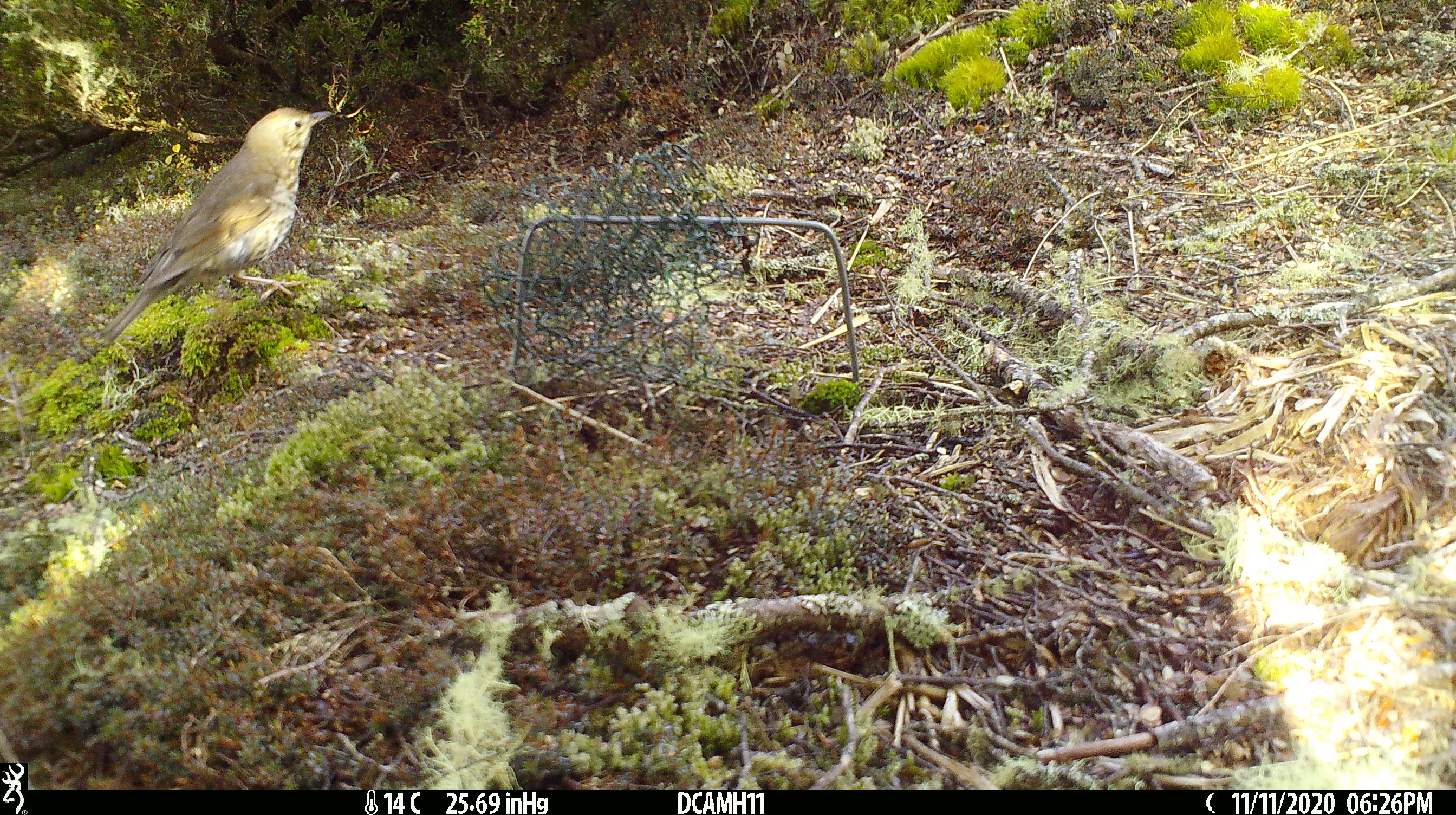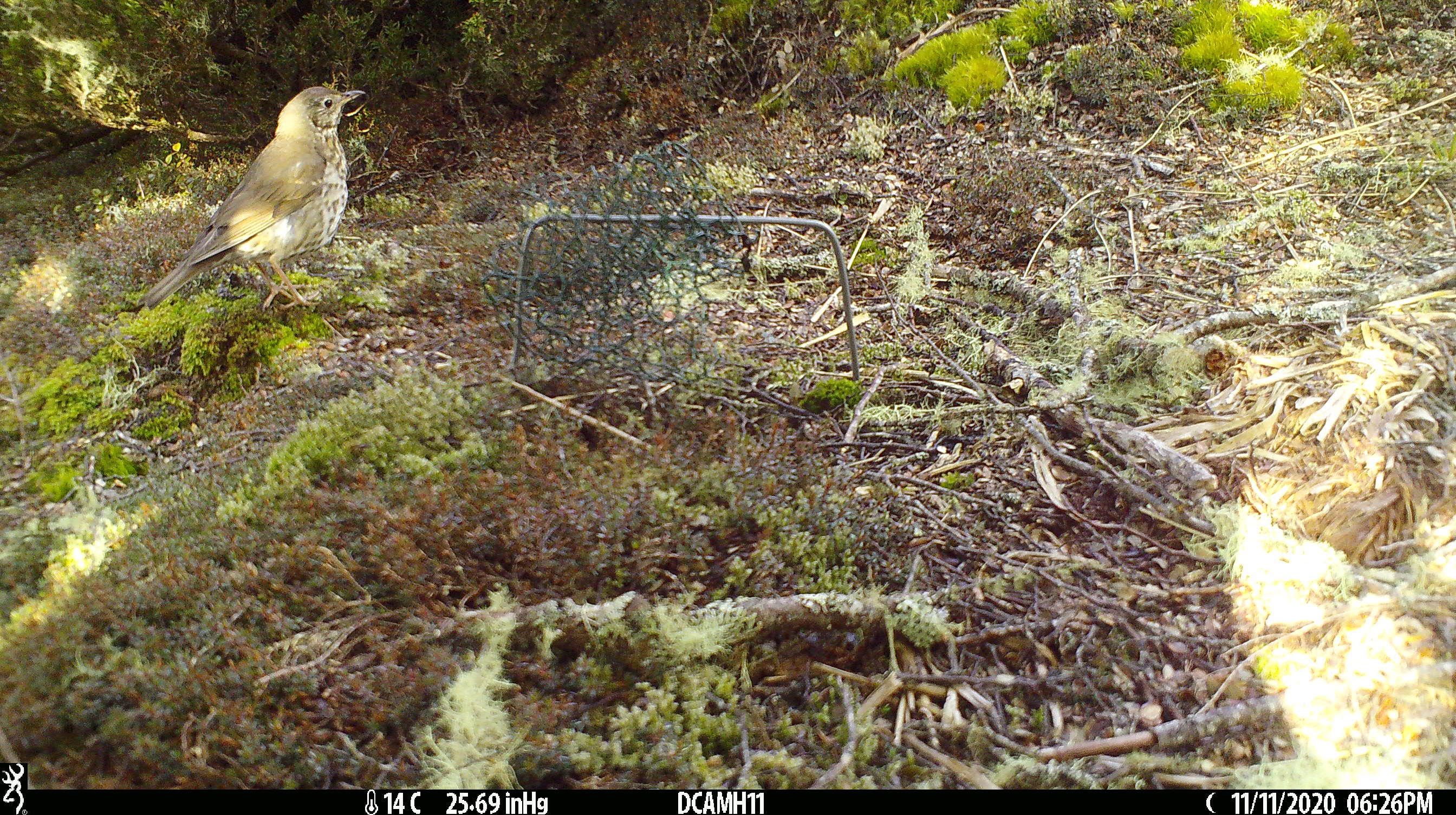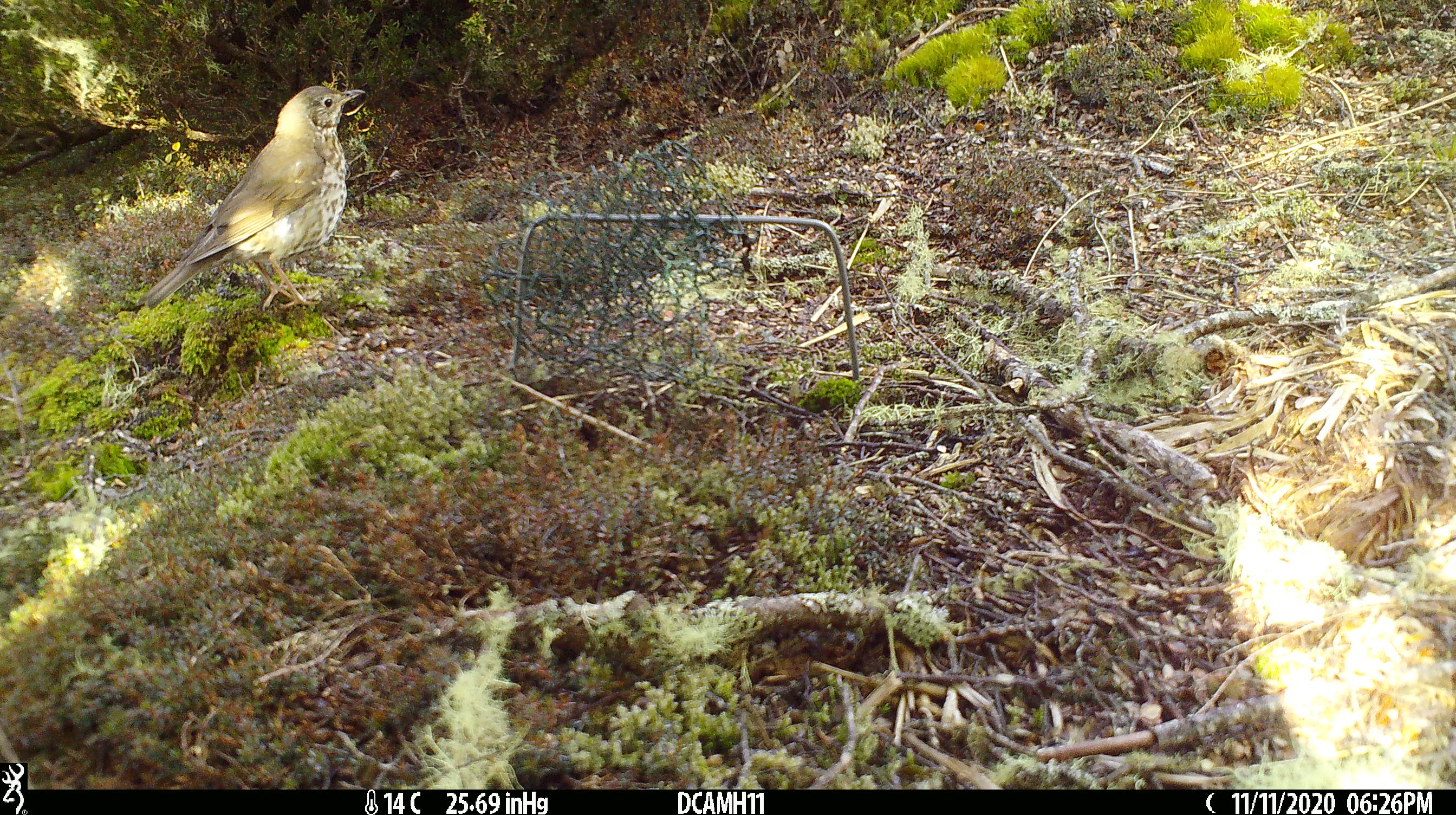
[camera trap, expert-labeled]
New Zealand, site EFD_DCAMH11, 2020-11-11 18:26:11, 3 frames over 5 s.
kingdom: Animalia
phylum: Chordata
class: Aves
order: Passeriformes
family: Turdidae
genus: Turdus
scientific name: Turdus philomelos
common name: song thrush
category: thrush